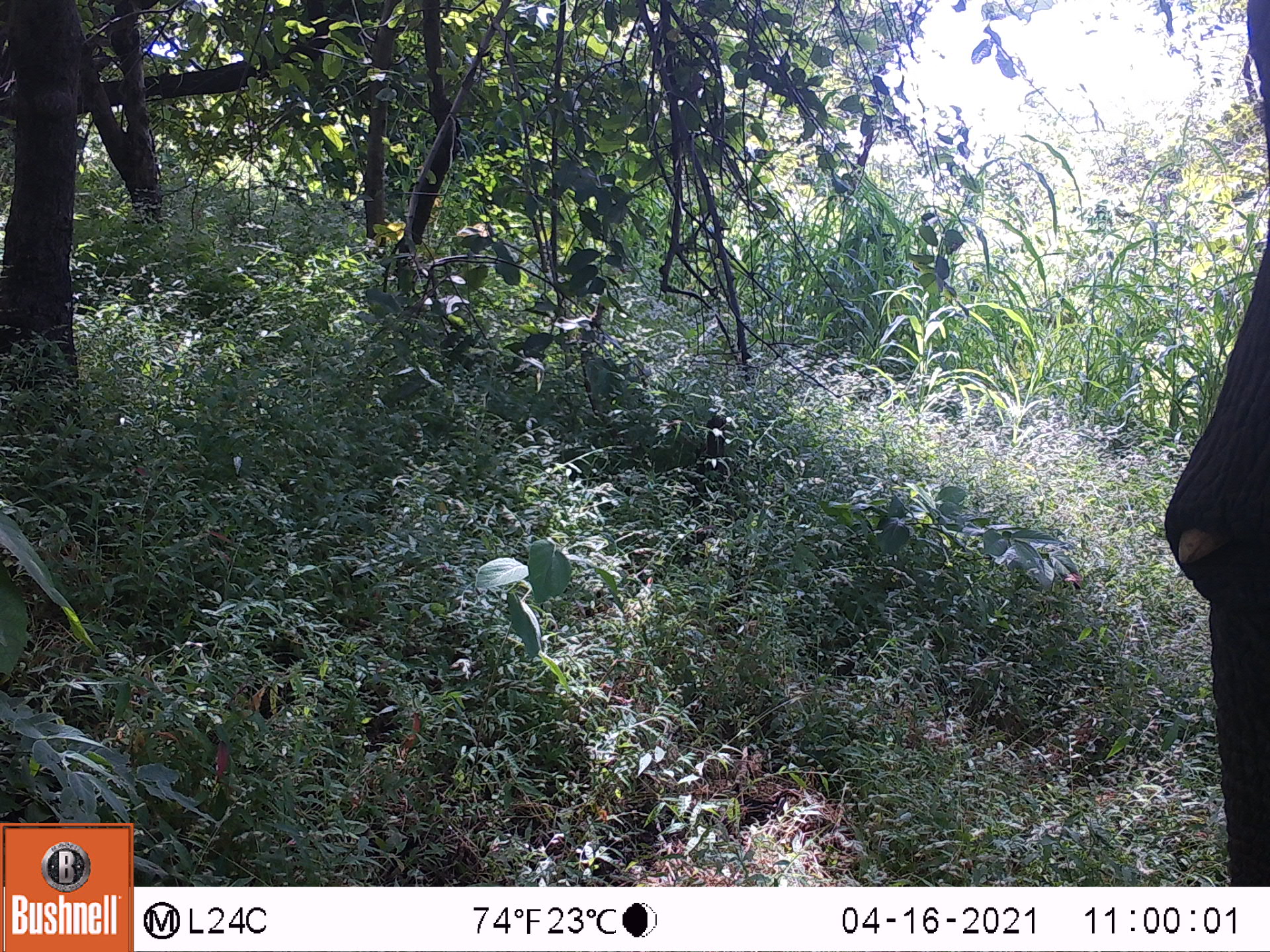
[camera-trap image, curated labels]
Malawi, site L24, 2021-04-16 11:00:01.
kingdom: Animalia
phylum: Chordata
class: Mammalia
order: Proboscidea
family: Elephantidae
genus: Loxodonta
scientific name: Loxodonta africana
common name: african savanna elephant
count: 2